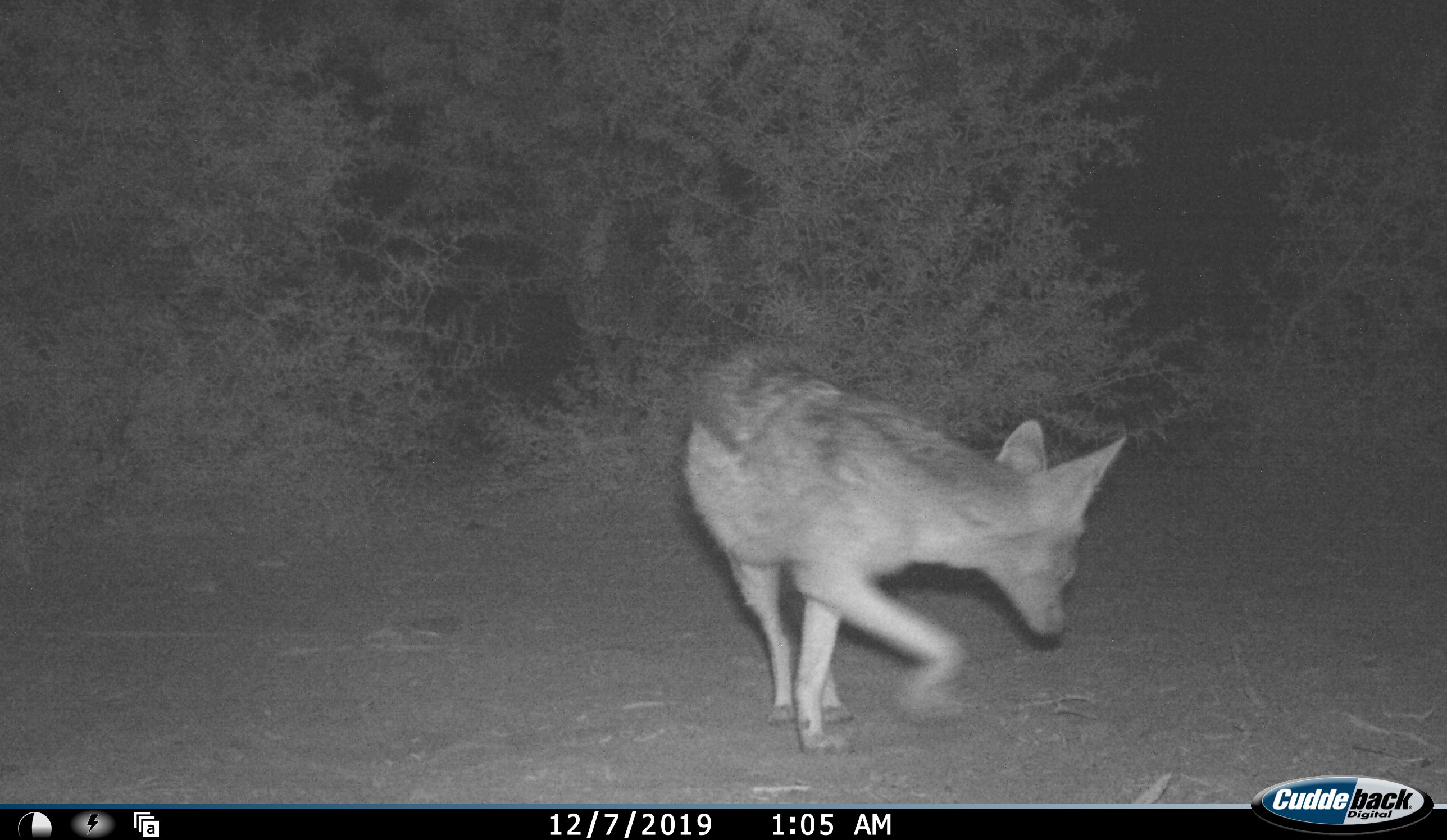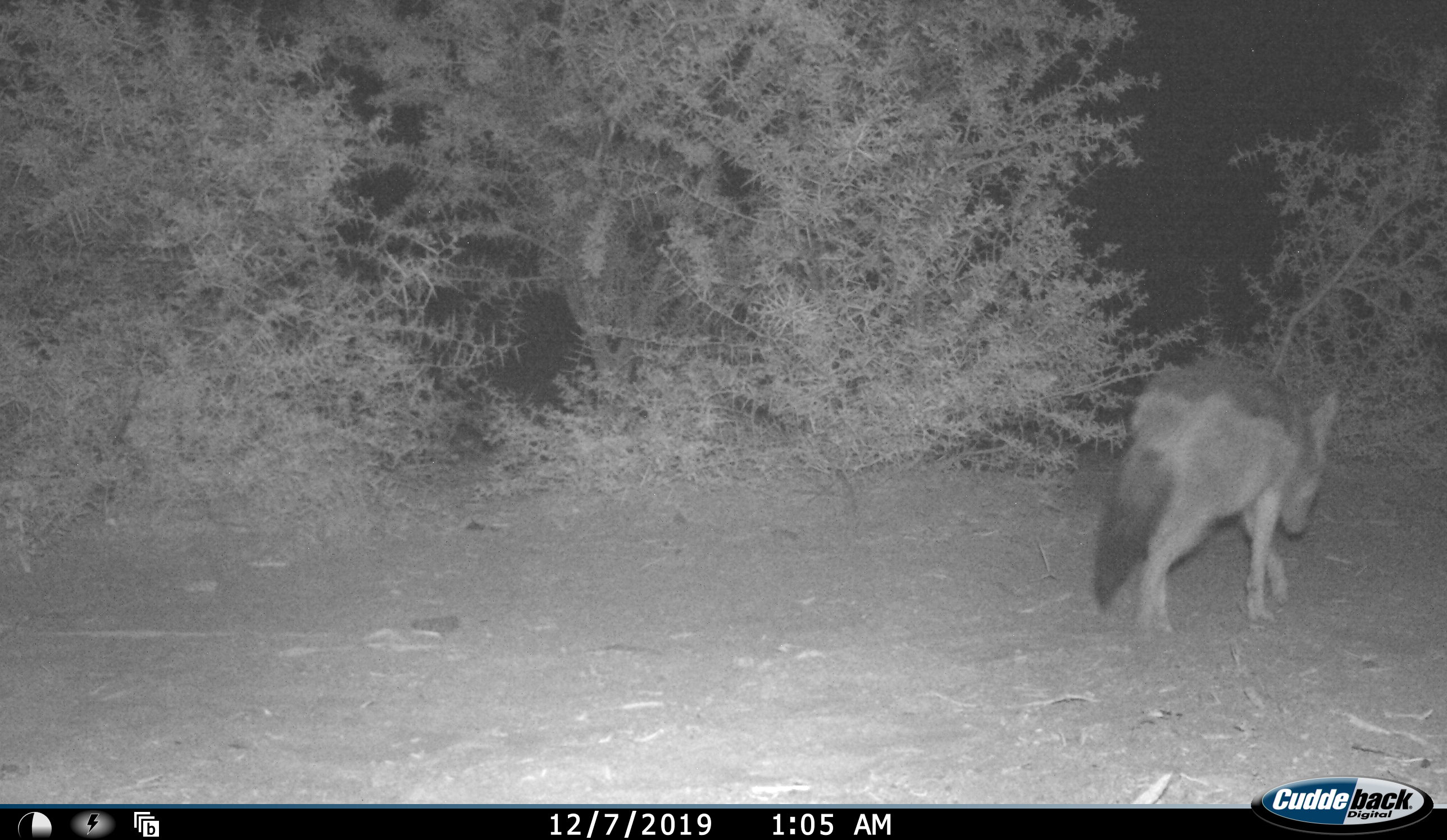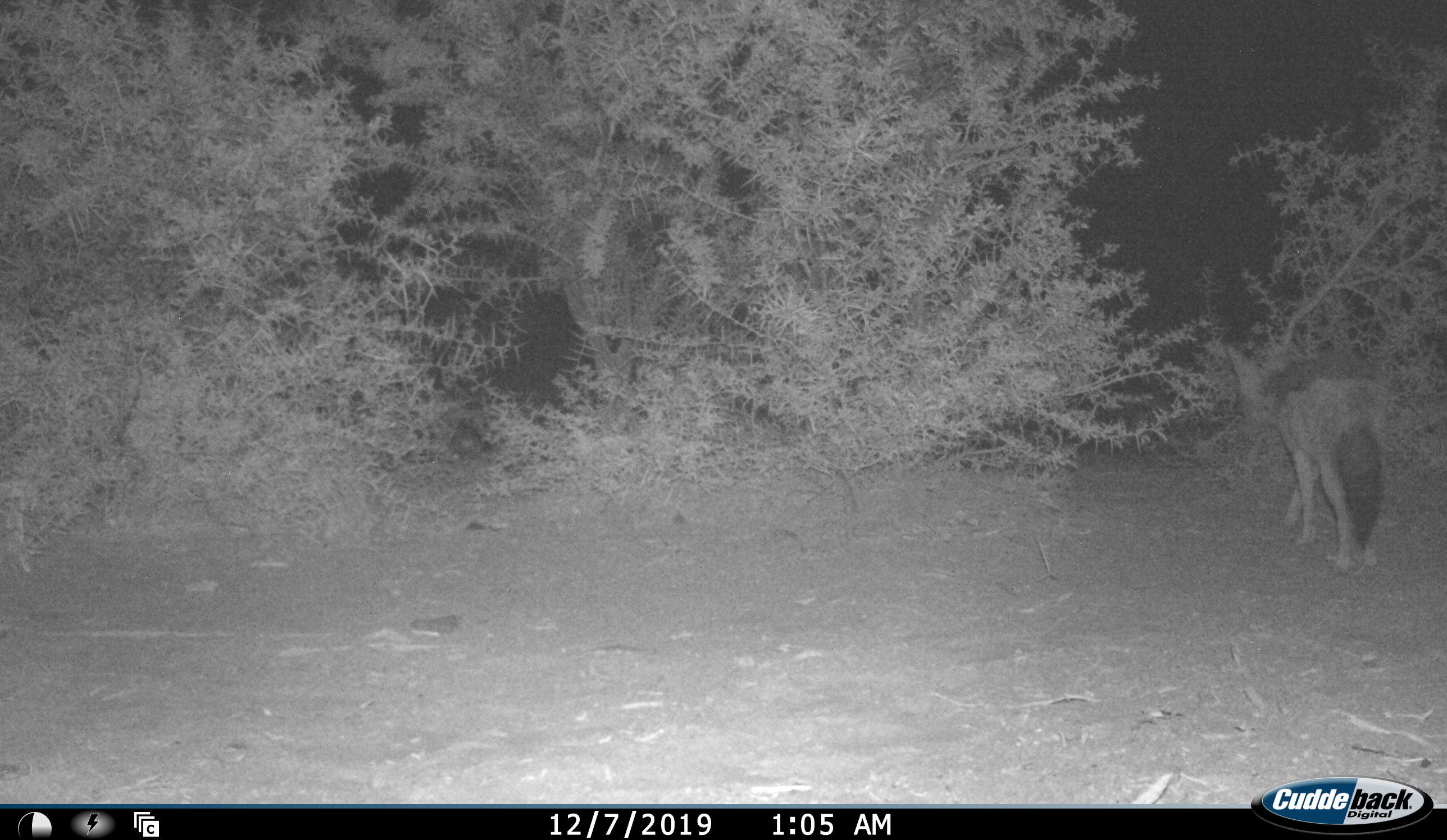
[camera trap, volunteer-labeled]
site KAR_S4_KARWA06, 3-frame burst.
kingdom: Animalia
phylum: Chordata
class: Mammalia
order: Carnivora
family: Canidae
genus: Lupulella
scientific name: Lupulella mesomelas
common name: black-backed jackal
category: jackalblackbacked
Jackalblackbacked (black-backed jackal) (Lupulella mesomelas), count 1. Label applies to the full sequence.